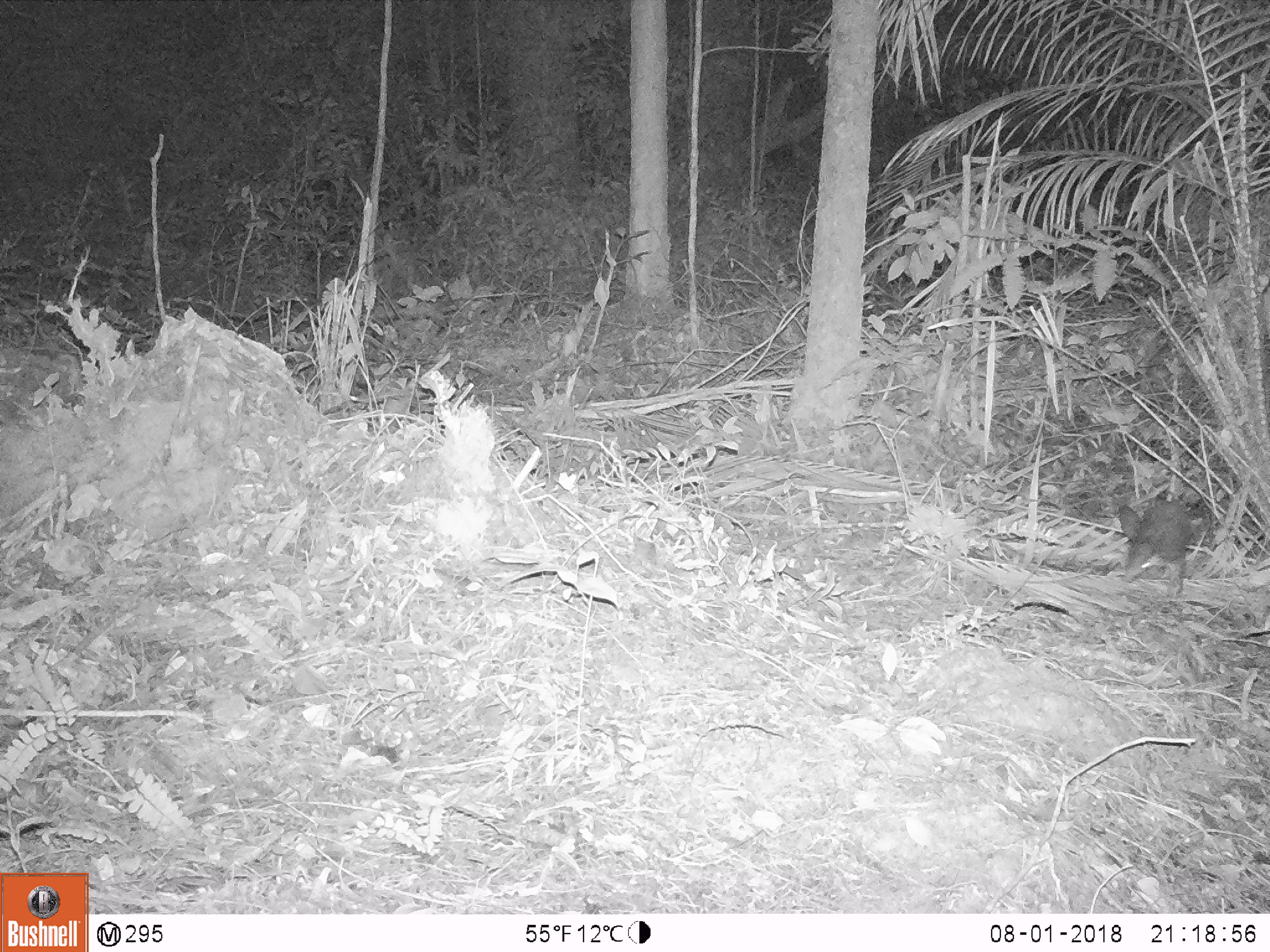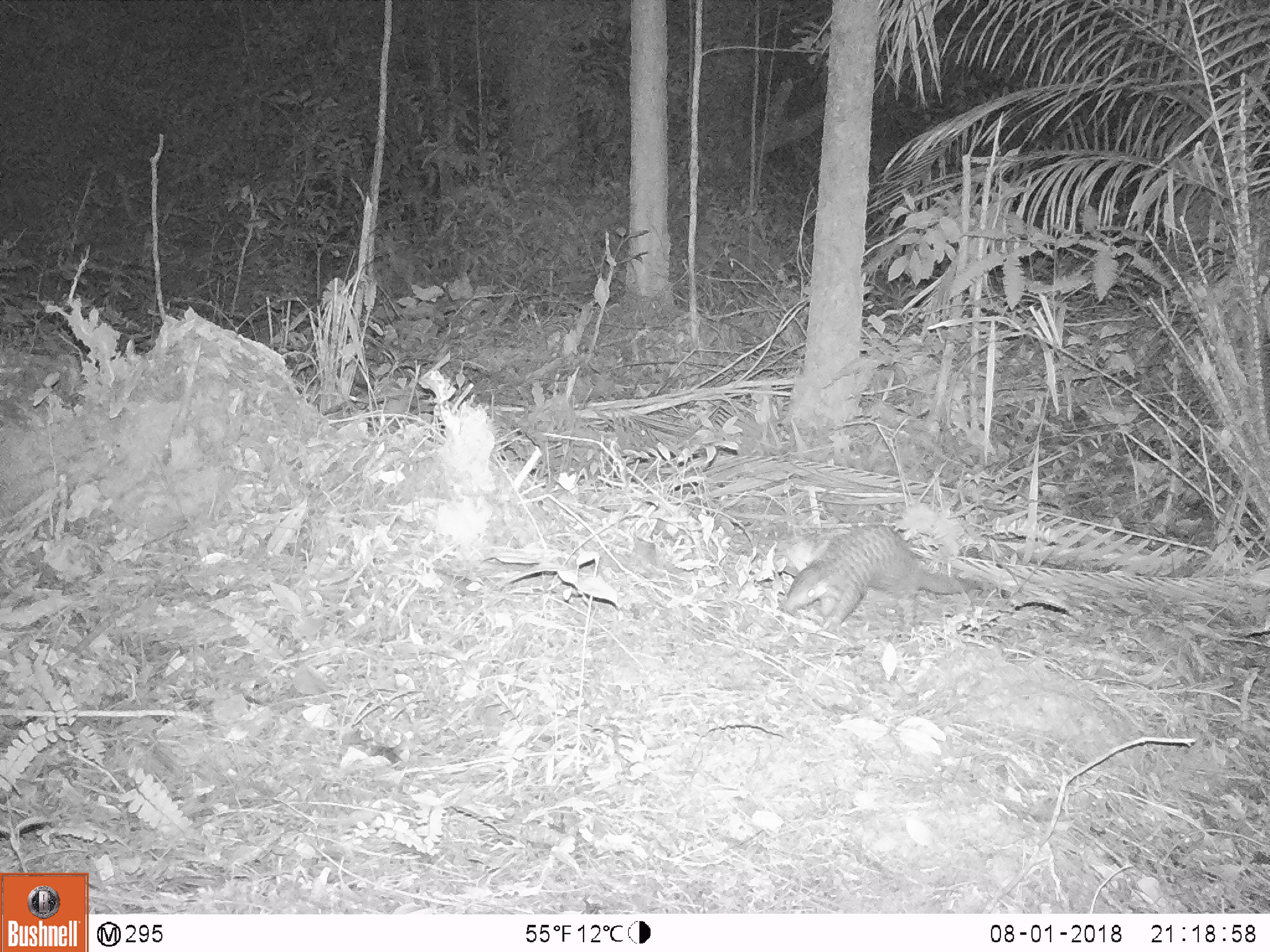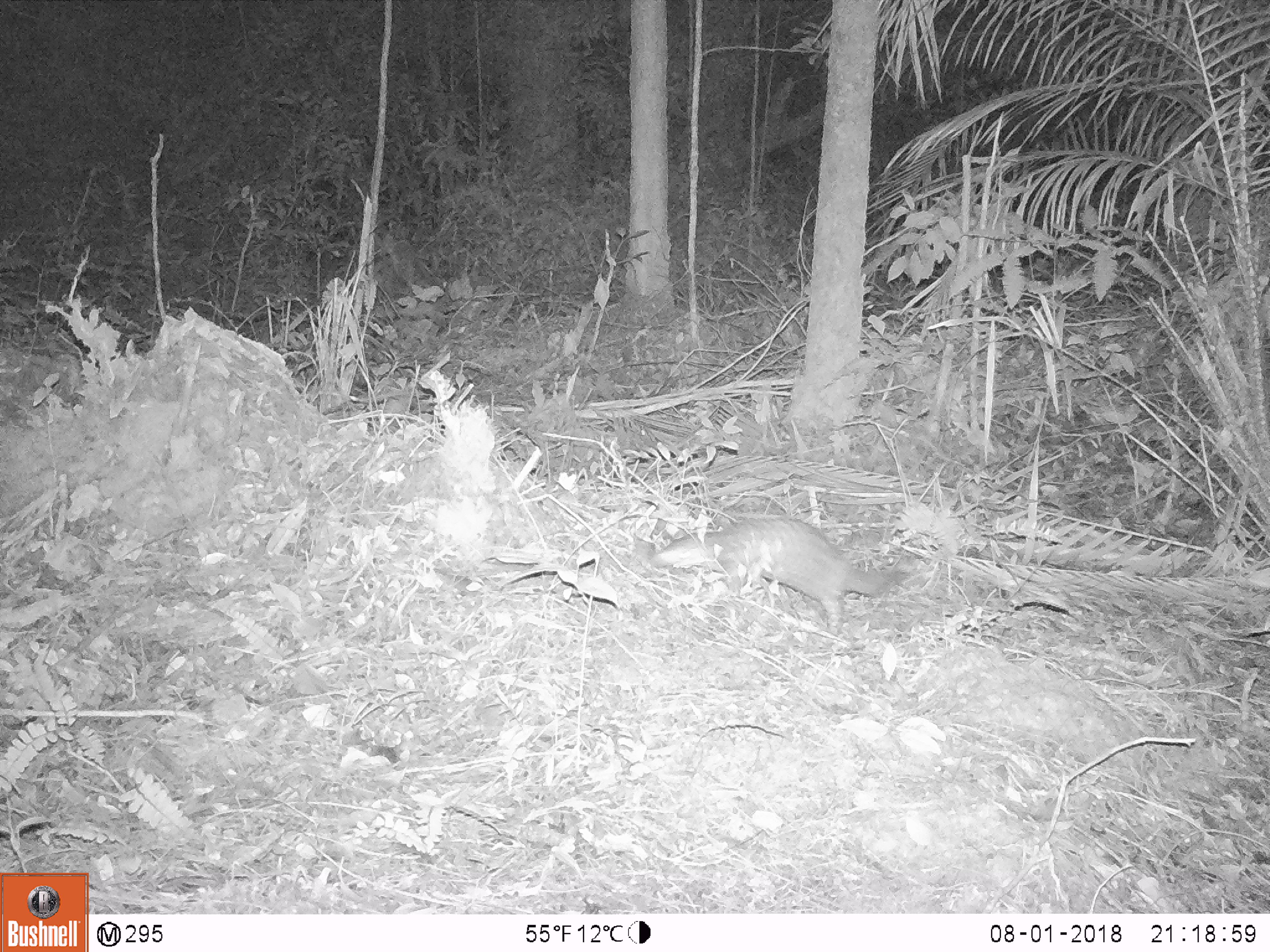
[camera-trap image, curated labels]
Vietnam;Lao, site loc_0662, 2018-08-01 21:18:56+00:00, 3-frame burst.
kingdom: Animalia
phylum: Chordata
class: Mammalia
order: Pholidota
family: Manidae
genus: Manis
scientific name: Manis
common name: asian pangolins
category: pangolin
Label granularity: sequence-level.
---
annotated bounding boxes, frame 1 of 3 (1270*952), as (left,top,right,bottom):
pangolin: (1117,500,1217,596)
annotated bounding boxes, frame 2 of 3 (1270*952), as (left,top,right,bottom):
pangolin: (783,523,984,637)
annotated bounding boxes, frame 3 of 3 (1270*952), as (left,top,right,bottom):
pangolin: (648,514,906,638)